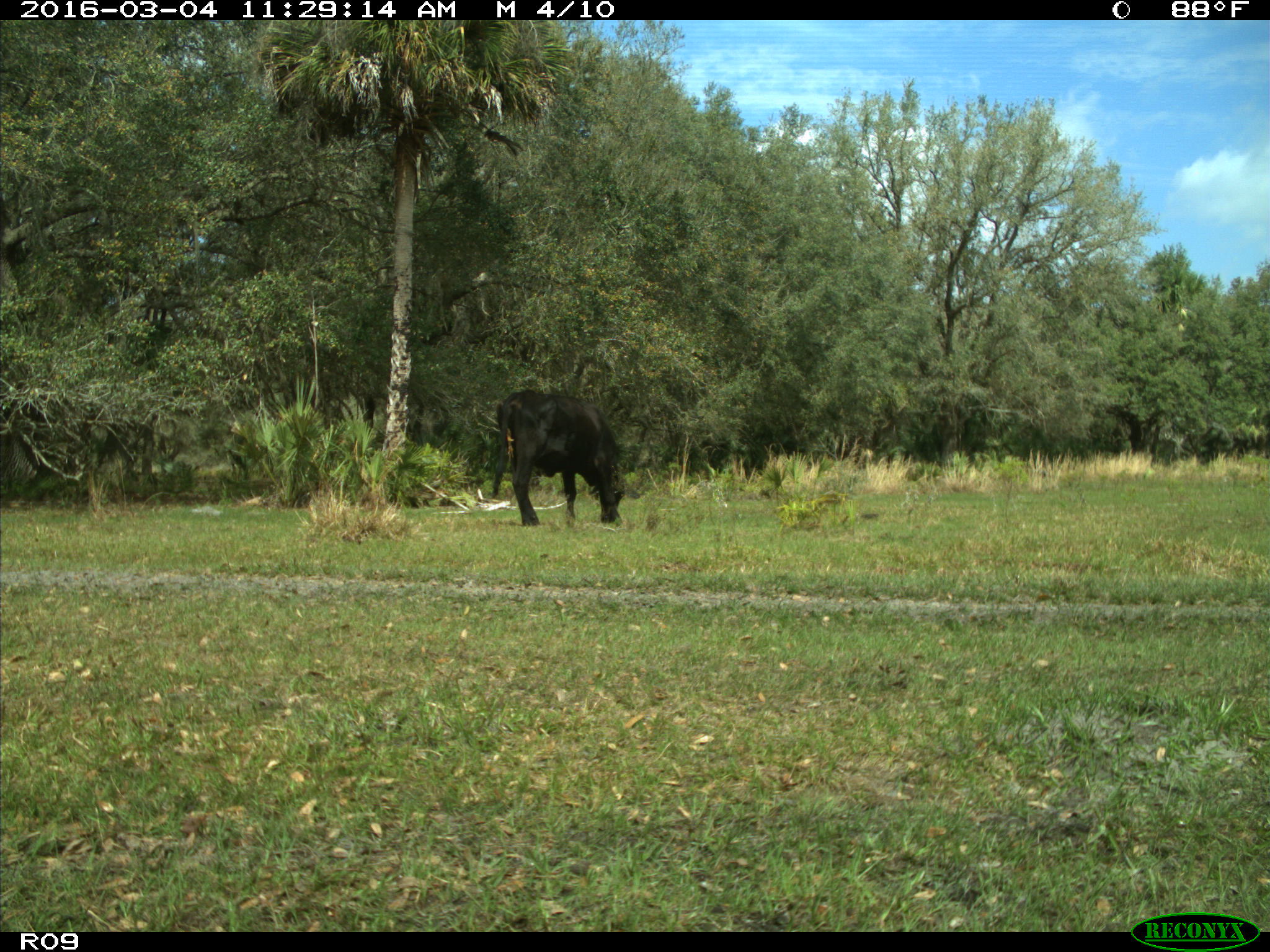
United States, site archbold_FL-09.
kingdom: Animalia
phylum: Chordata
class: Mammalia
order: Artiodactyla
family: Bovidae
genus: Bos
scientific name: Bos taurus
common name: domestic cow